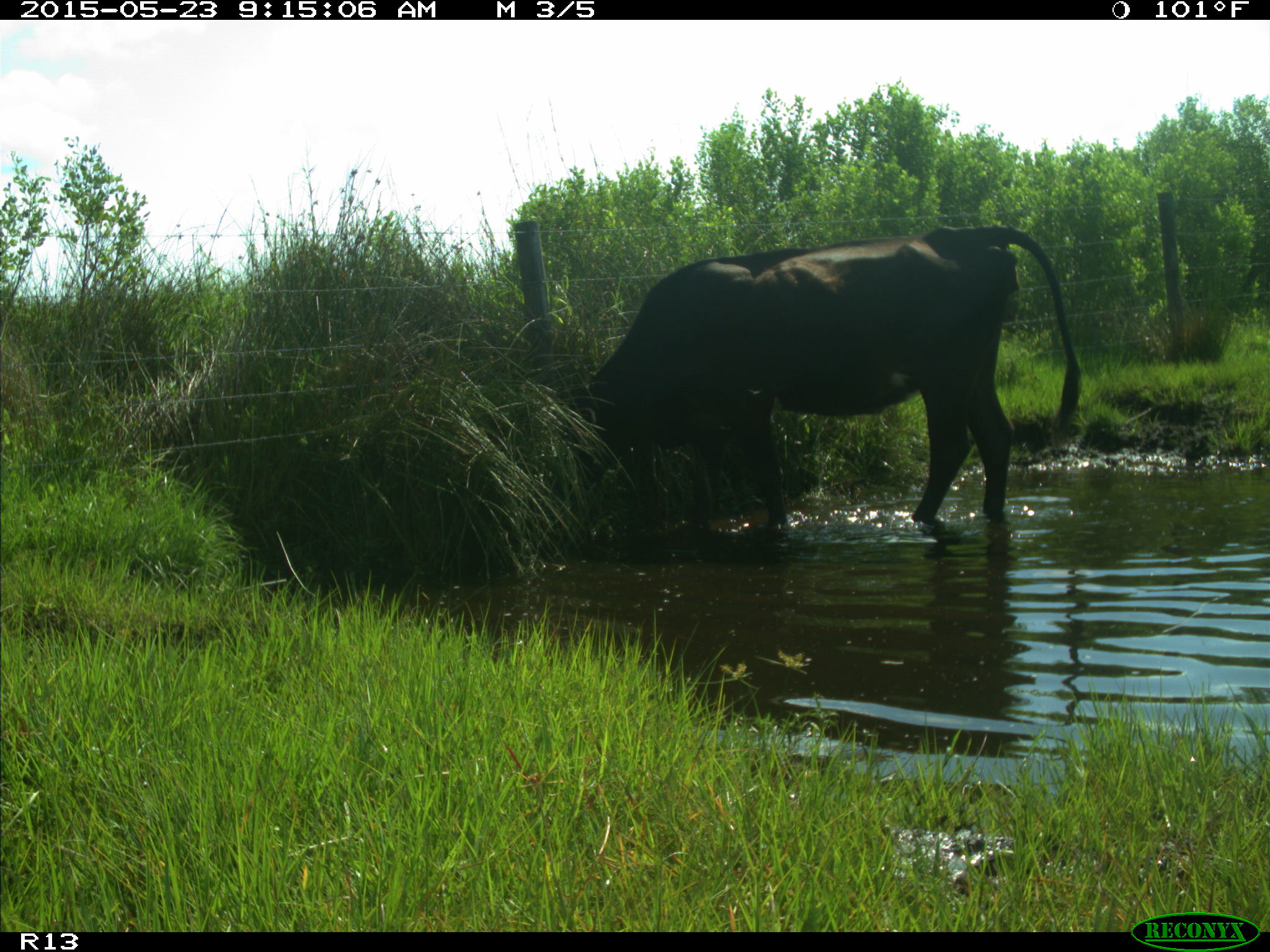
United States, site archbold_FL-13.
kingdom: Animalia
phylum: Chordata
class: Mammalia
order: Artiodactyla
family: Bovidae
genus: Bos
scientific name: Bos taurus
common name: domestic cow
Bos taurus (domestic cow).